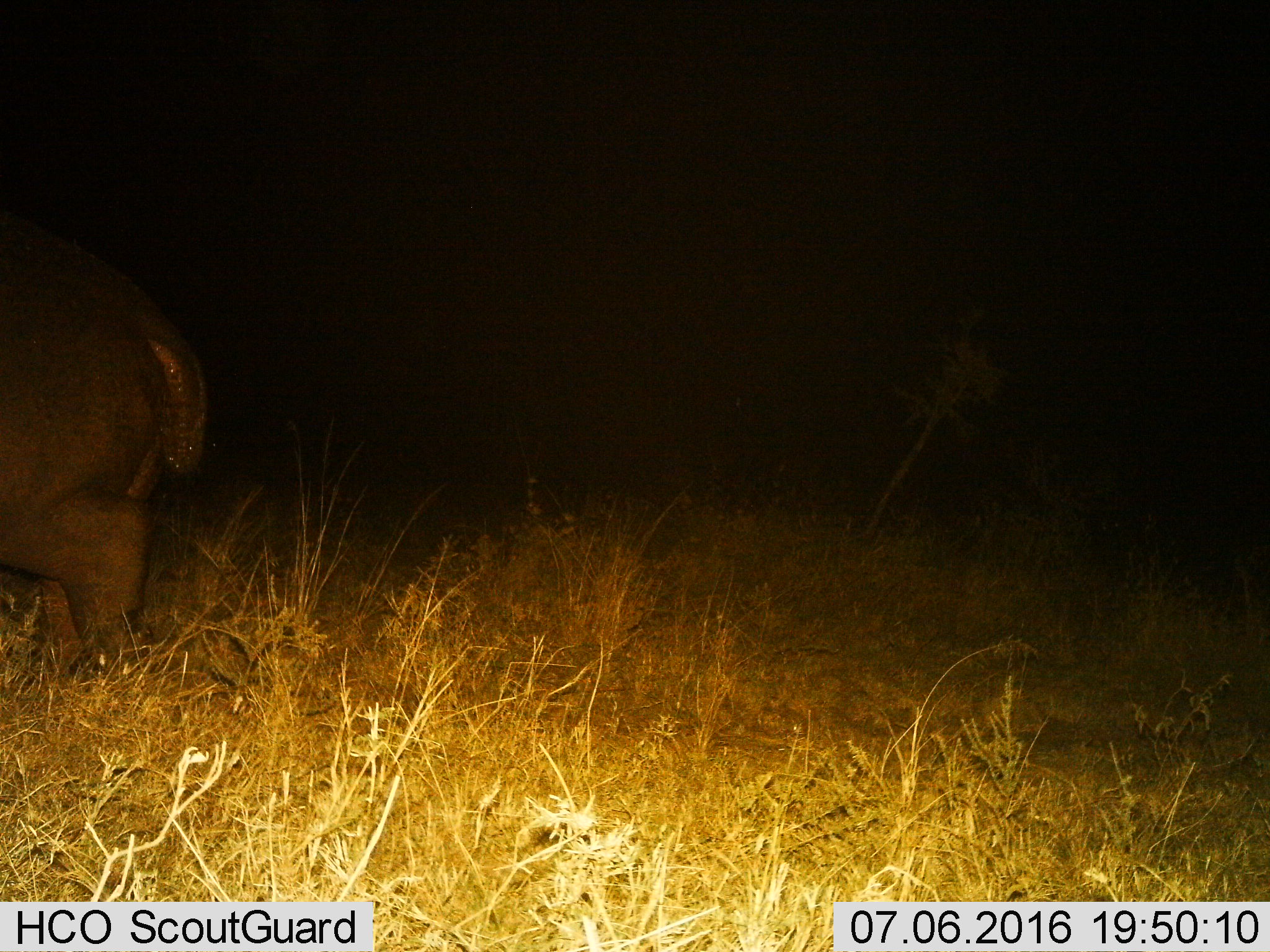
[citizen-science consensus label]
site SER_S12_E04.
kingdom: Animalia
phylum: Chordata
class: Mammalia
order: Artiodactyla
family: Hippopotamidae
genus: Hippopotamus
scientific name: Hippopotamus amphibius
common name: hippopotamus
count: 1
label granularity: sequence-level